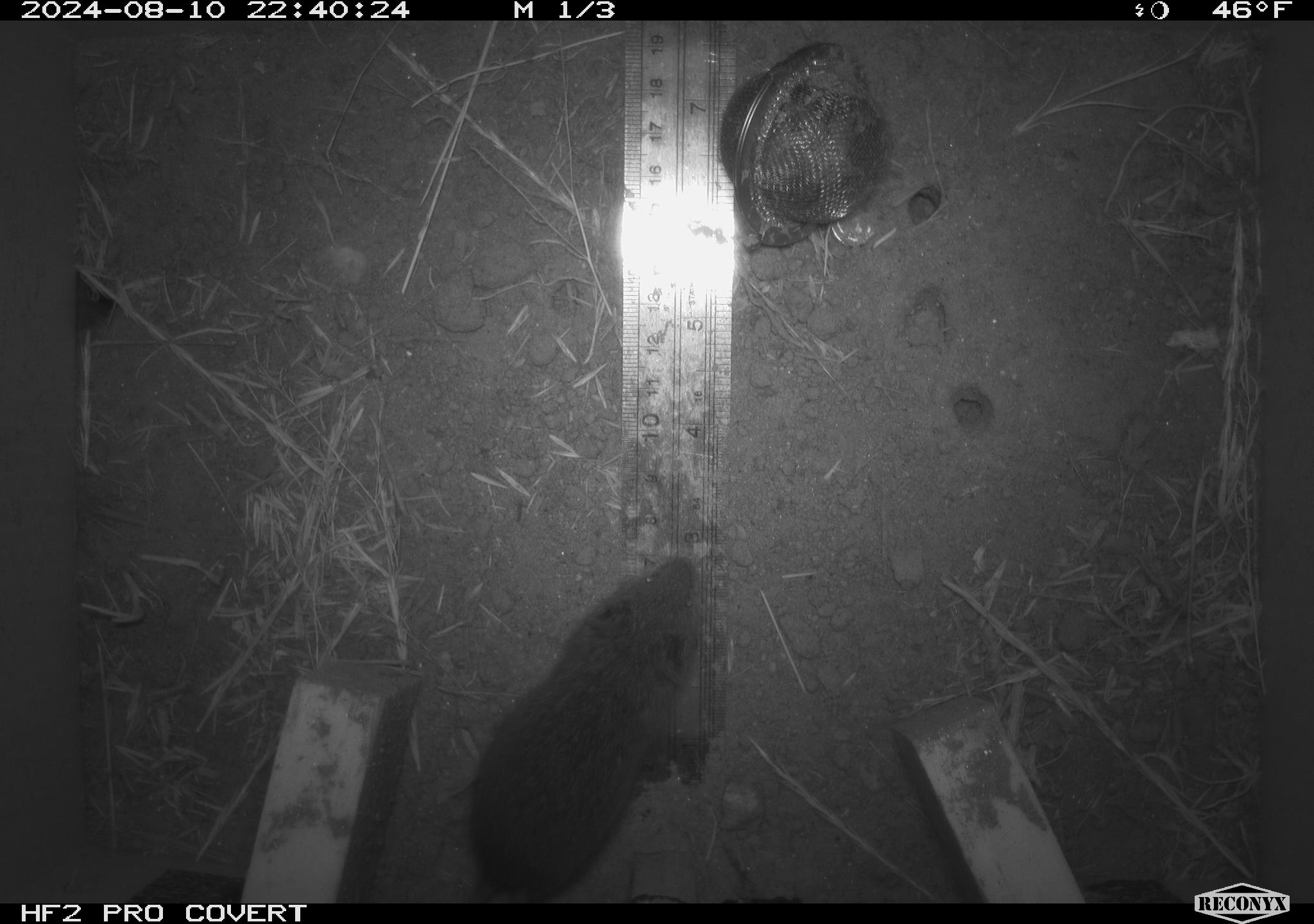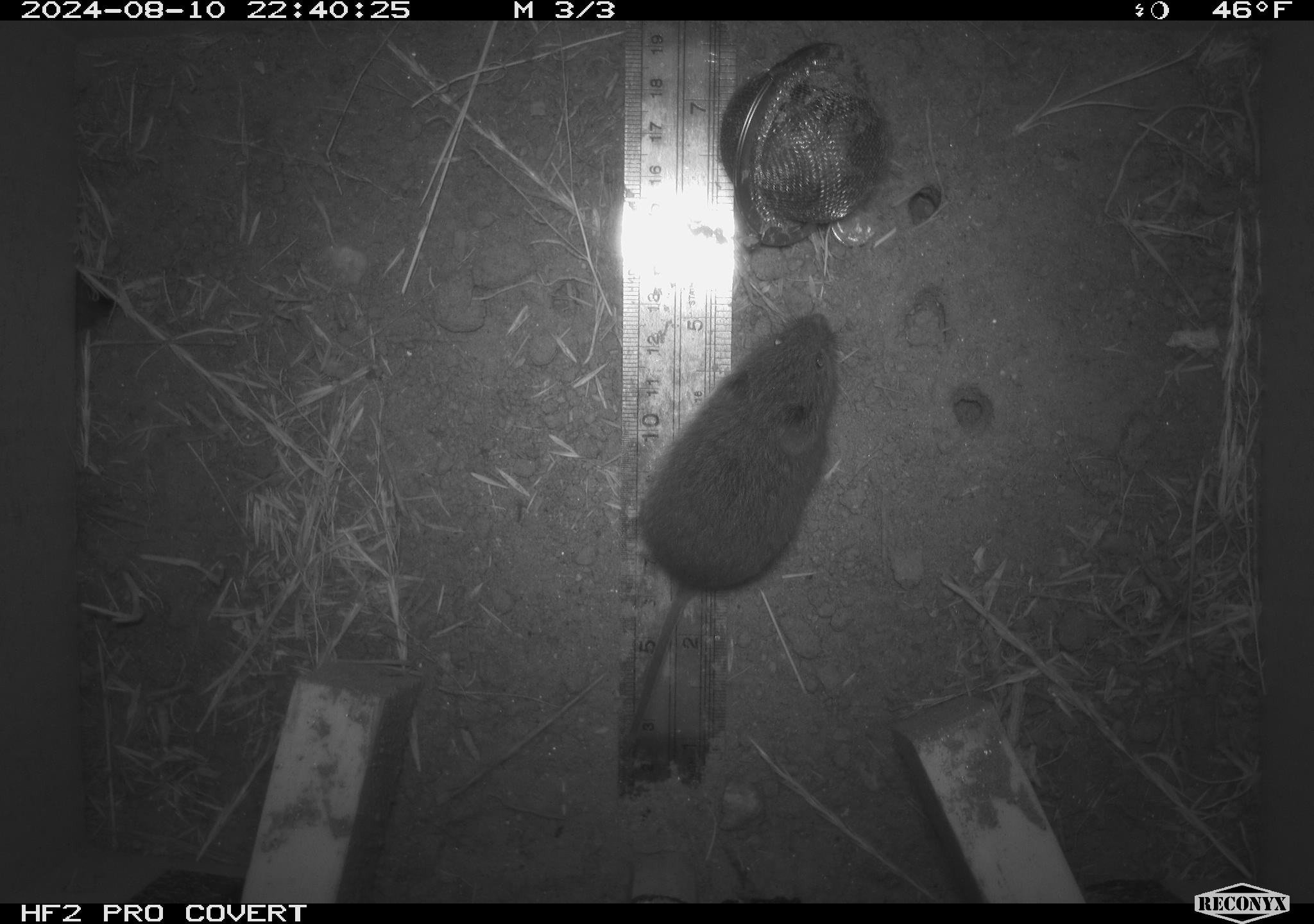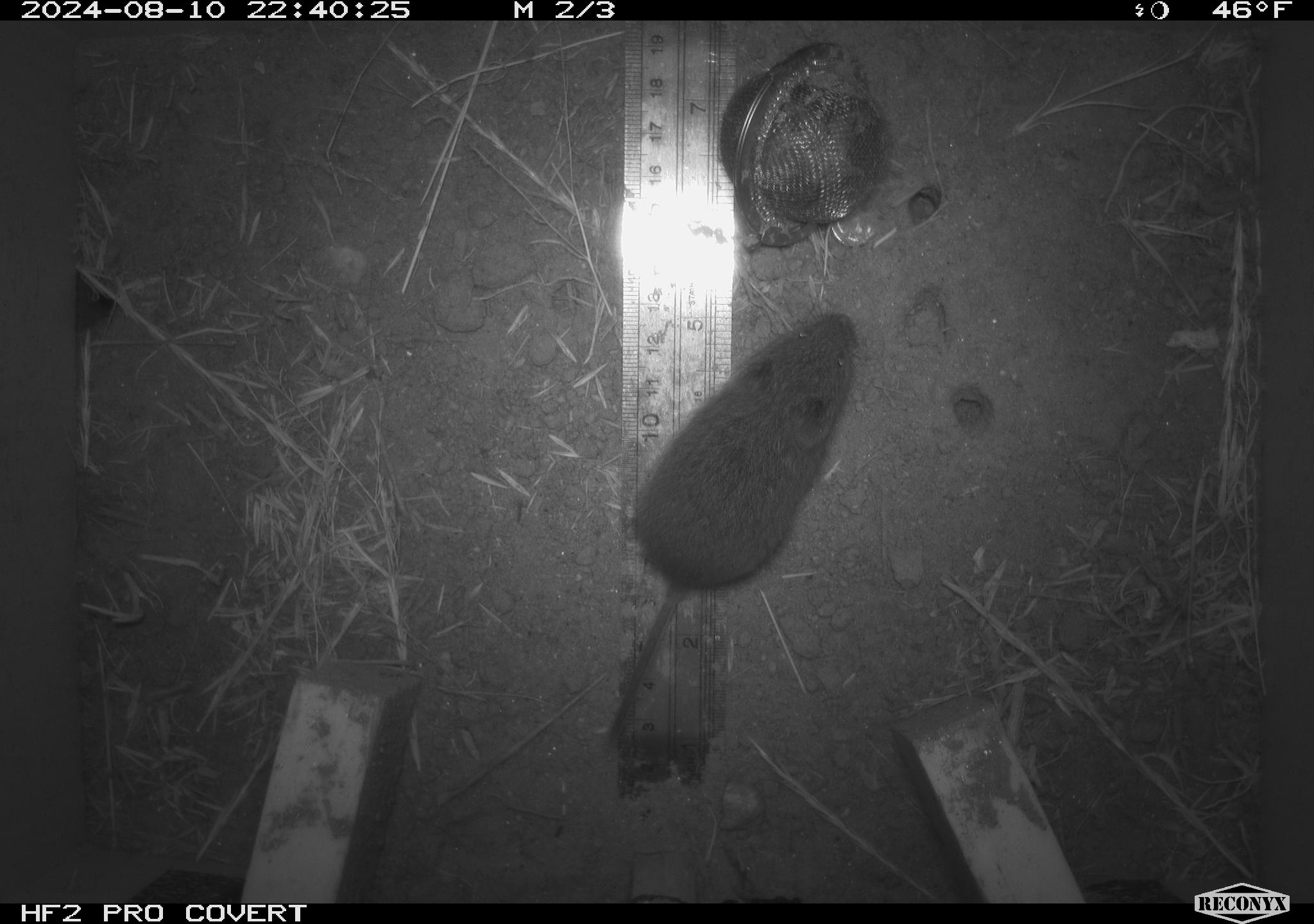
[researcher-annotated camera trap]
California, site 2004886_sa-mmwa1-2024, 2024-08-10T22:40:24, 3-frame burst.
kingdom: Animalia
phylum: Chordata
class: Mammalia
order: Rodentia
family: Cricetidae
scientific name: Arvicolinae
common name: voles, lemmings, and muskrats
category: arvicolinae subfamily